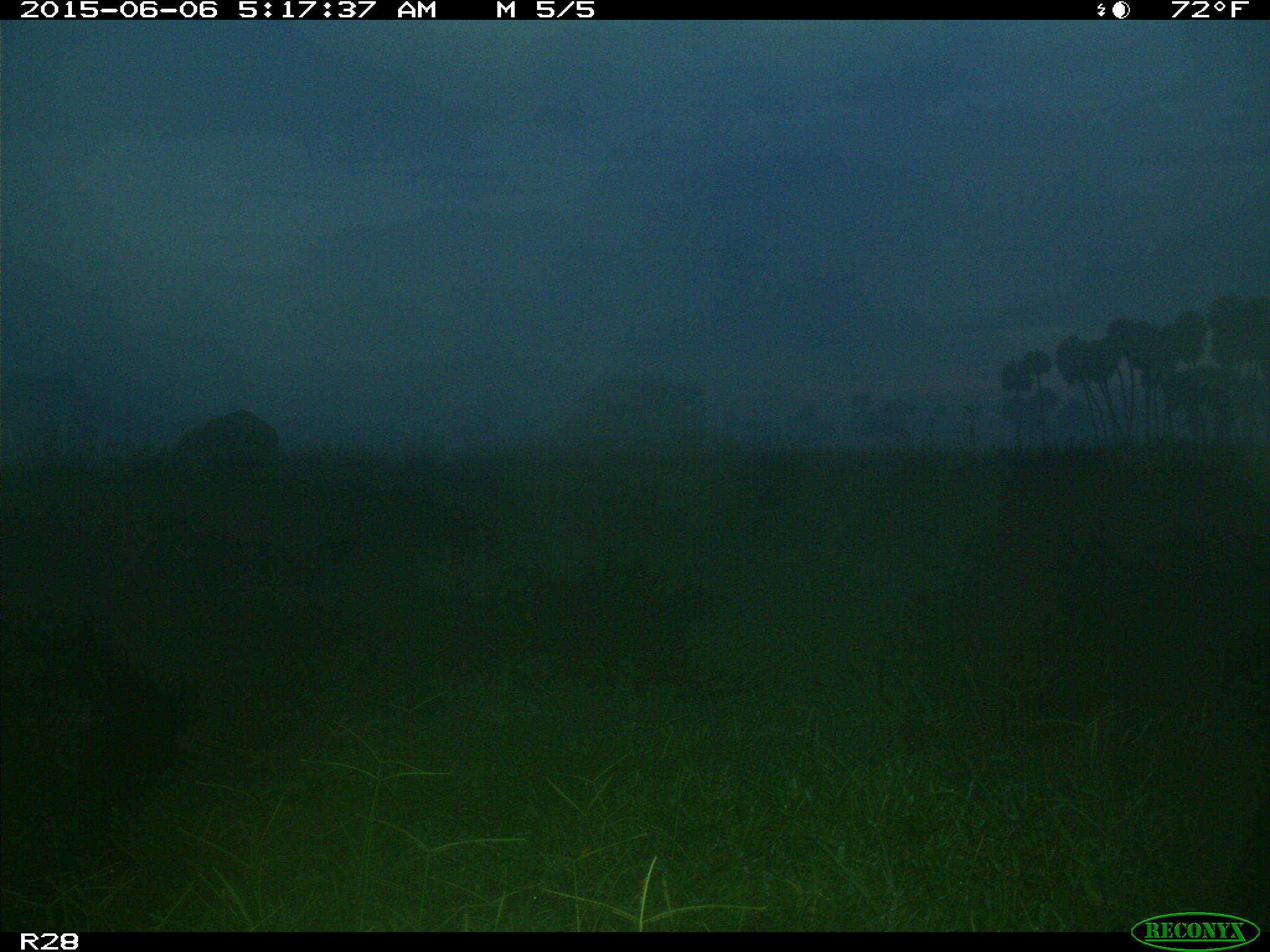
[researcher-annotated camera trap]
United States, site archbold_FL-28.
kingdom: Animalia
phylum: Chordata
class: Mammalia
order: Artiodactyla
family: Bovidae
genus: Bos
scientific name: Bos taurus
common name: domestic cow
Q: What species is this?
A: Bos taurus (domestic cow).